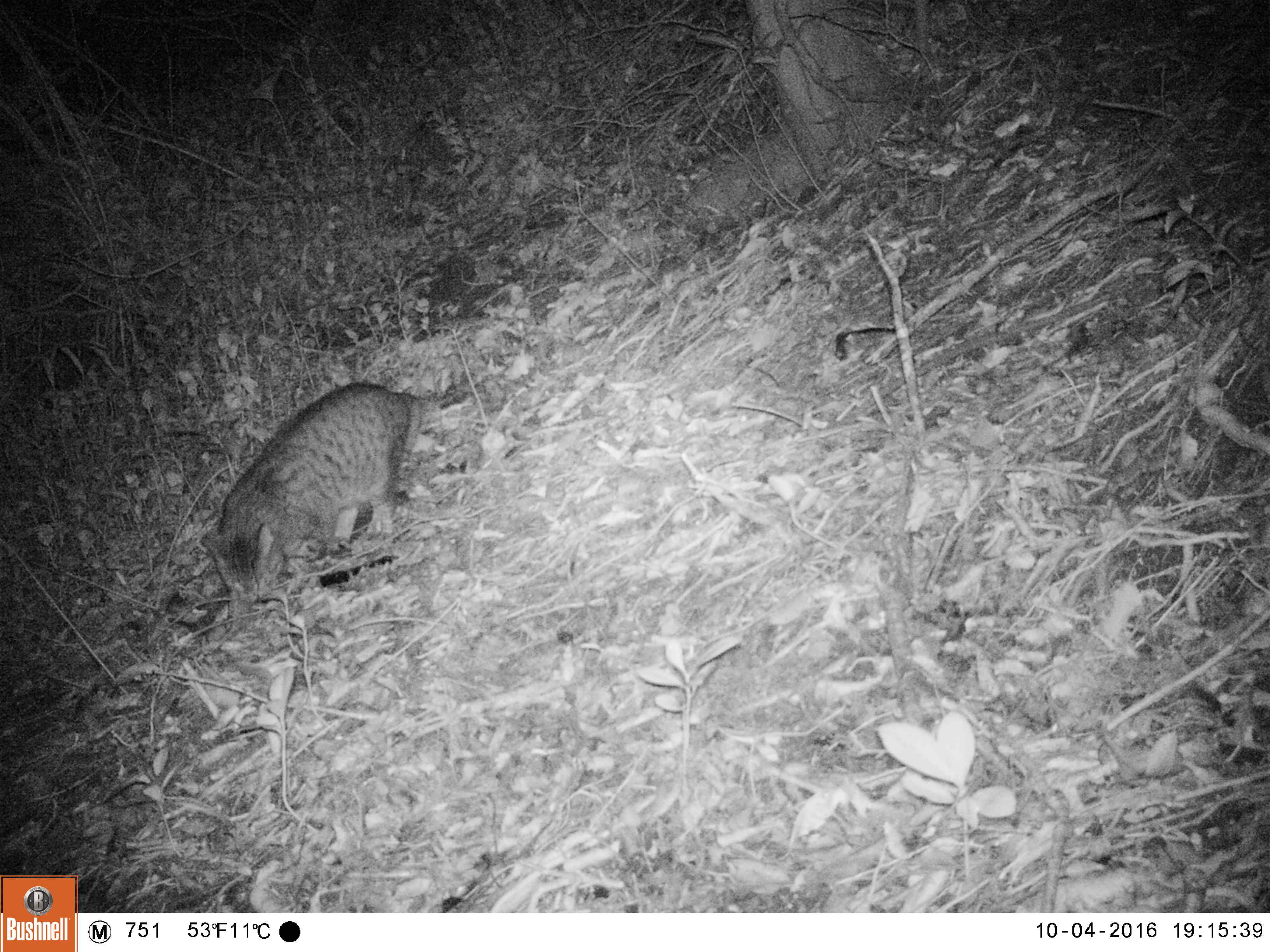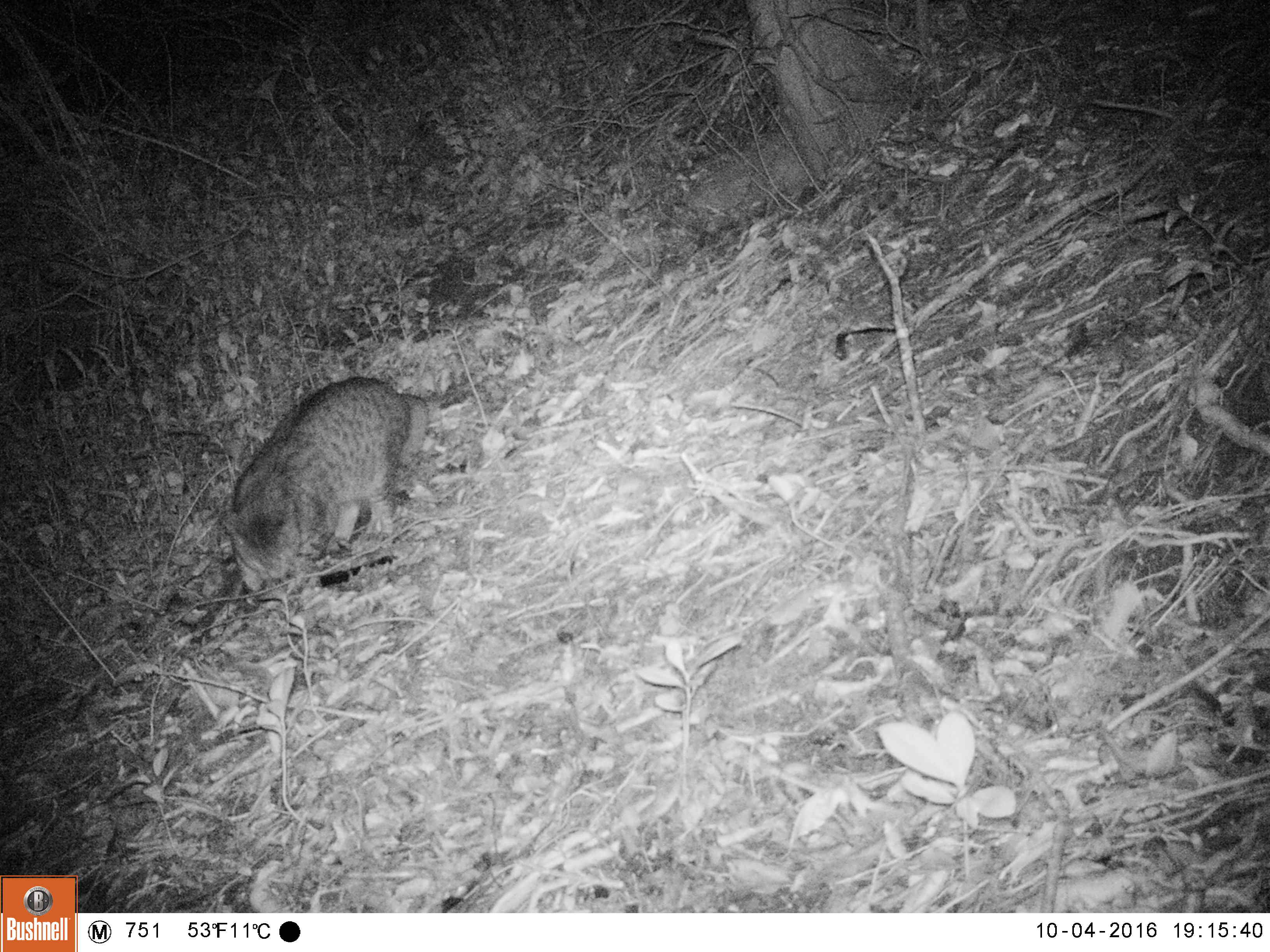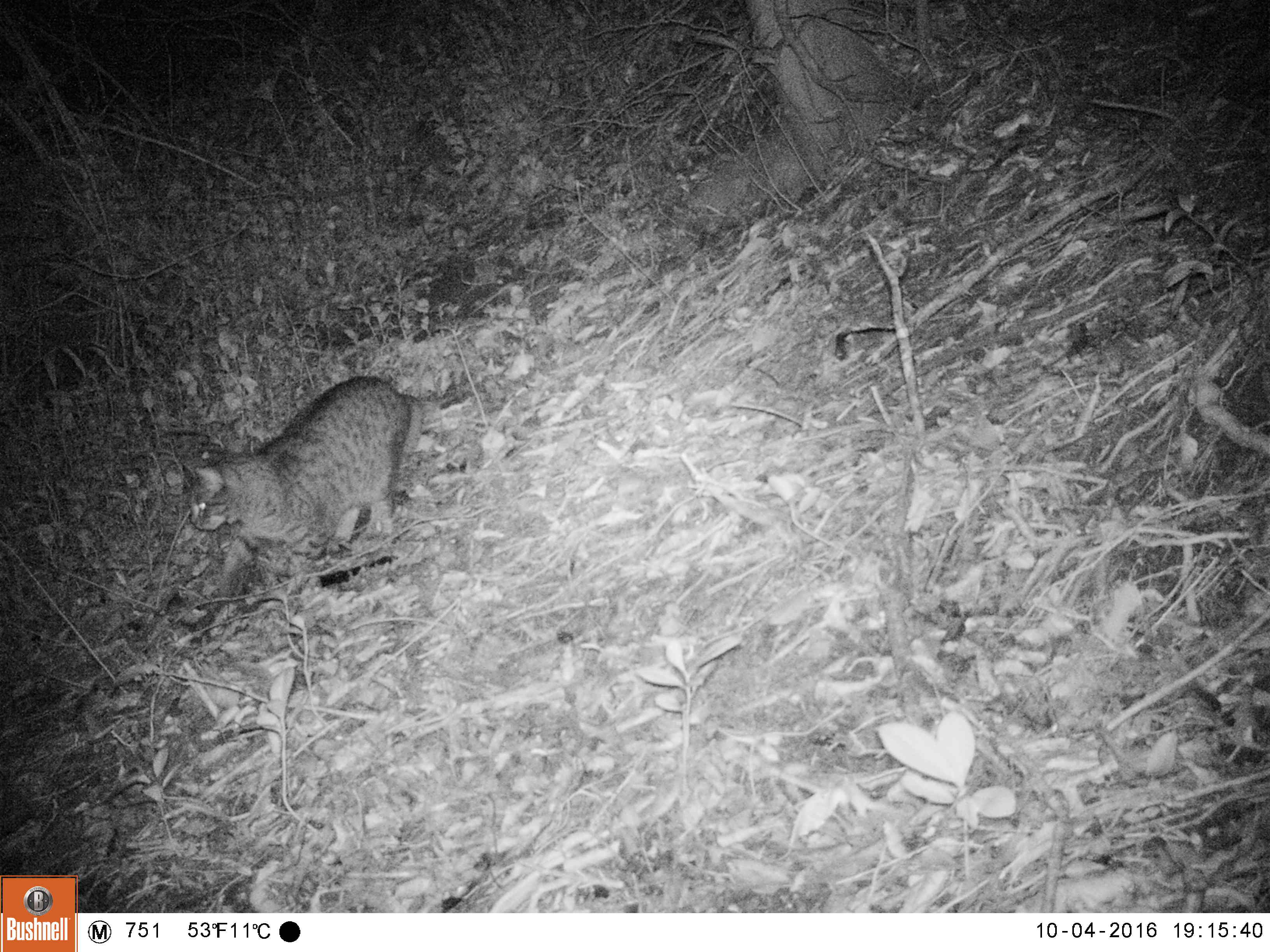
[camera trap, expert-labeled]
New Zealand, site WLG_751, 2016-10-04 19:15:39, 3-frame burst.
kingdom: Animalia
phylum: Chordata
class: Mammalia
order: Carnivora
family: Felidae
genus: Felis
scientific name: Felis catus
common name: domestic cat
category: cat